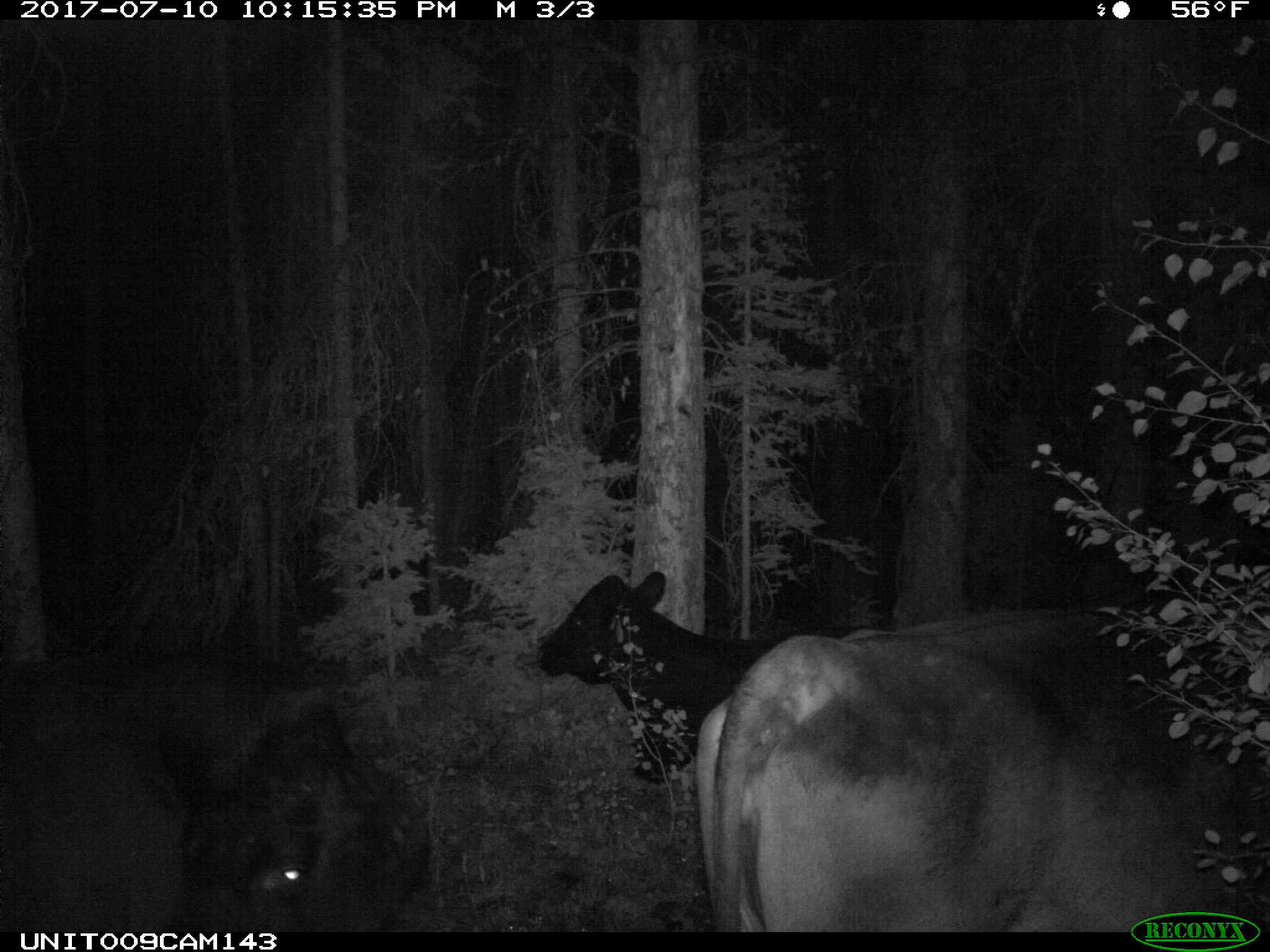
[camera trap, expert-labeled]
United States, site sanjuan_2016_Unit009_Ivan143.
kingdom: Animalia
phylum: Chordata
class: Mammalia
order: Artiodactyla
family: Bovidae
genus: Bos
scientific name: Bos taurus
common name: domestic cow